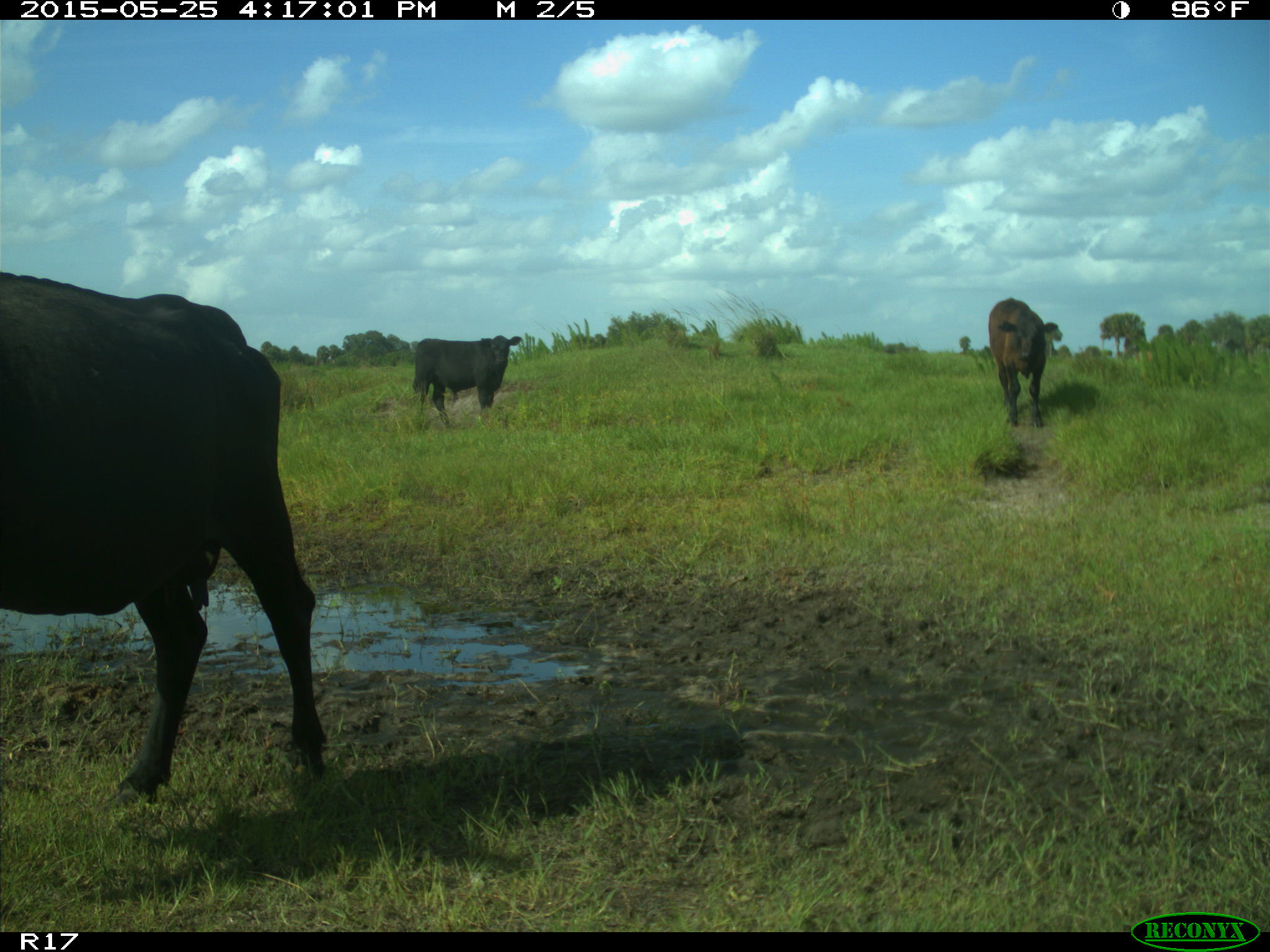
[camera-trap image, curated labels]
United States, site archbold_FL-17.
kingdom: Animalia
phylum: Chordata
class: Mammalia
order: Artiodactyla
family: Bovidae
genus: Bos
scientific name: Bos taurus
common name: domestic cow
Bos taurus (domestic cow).